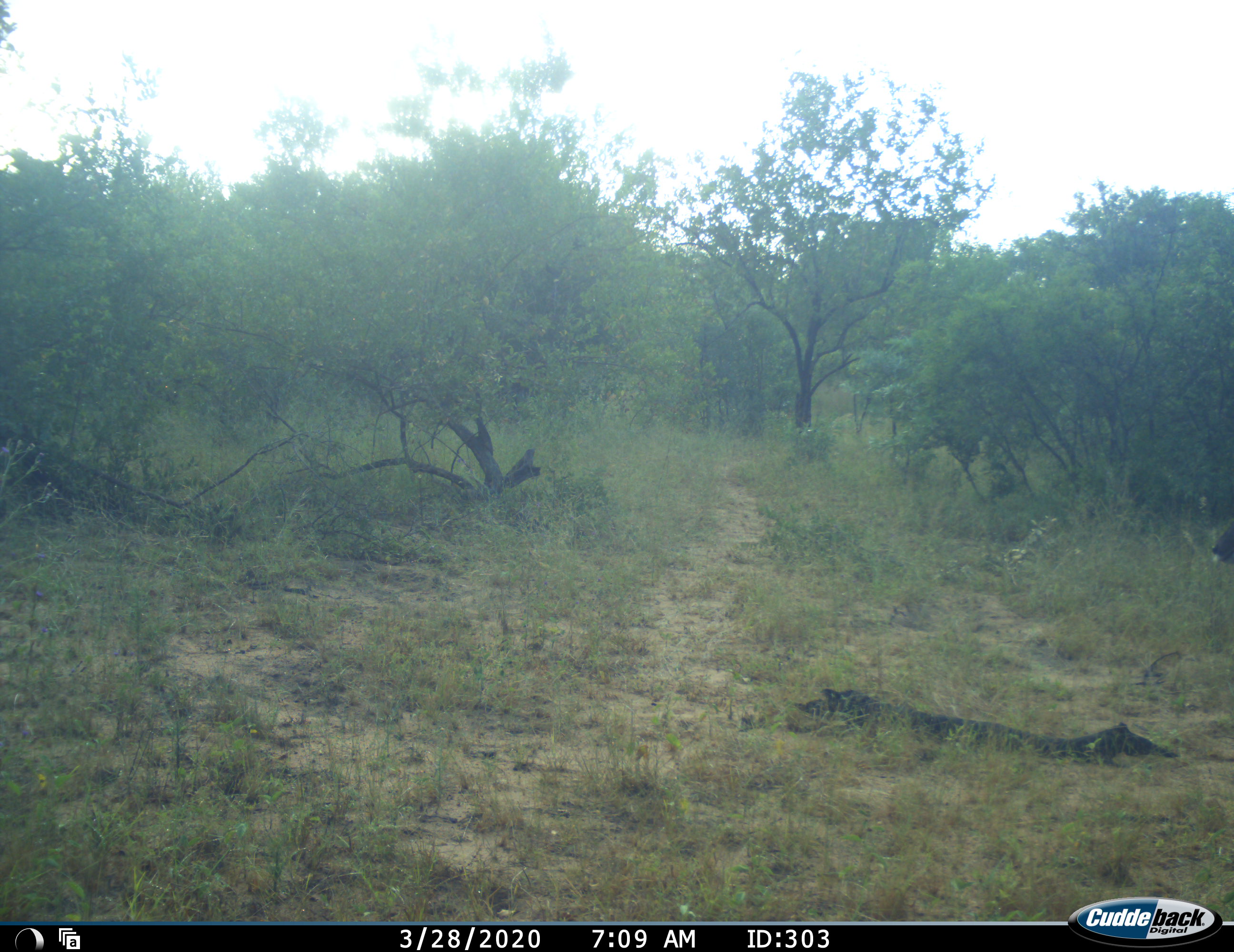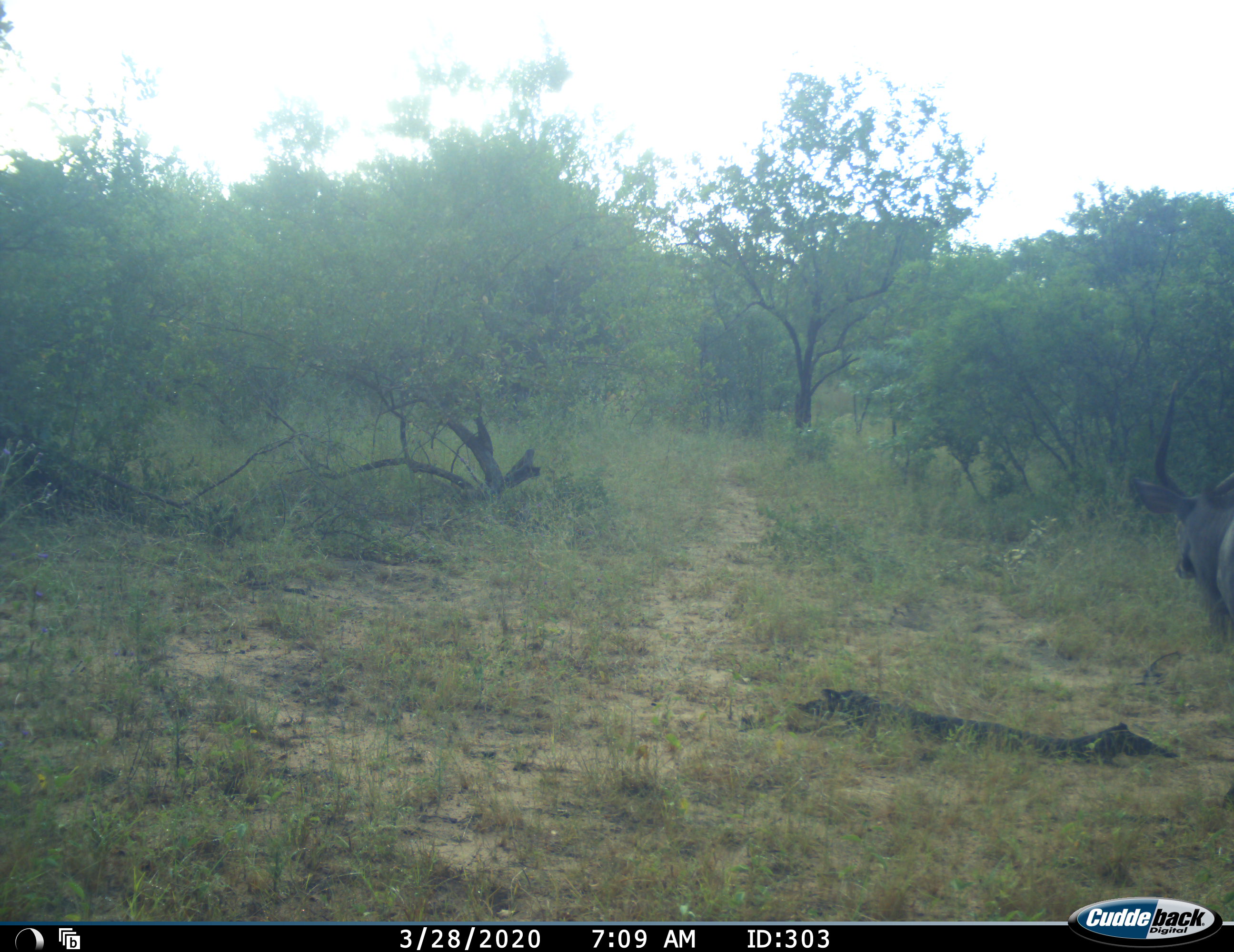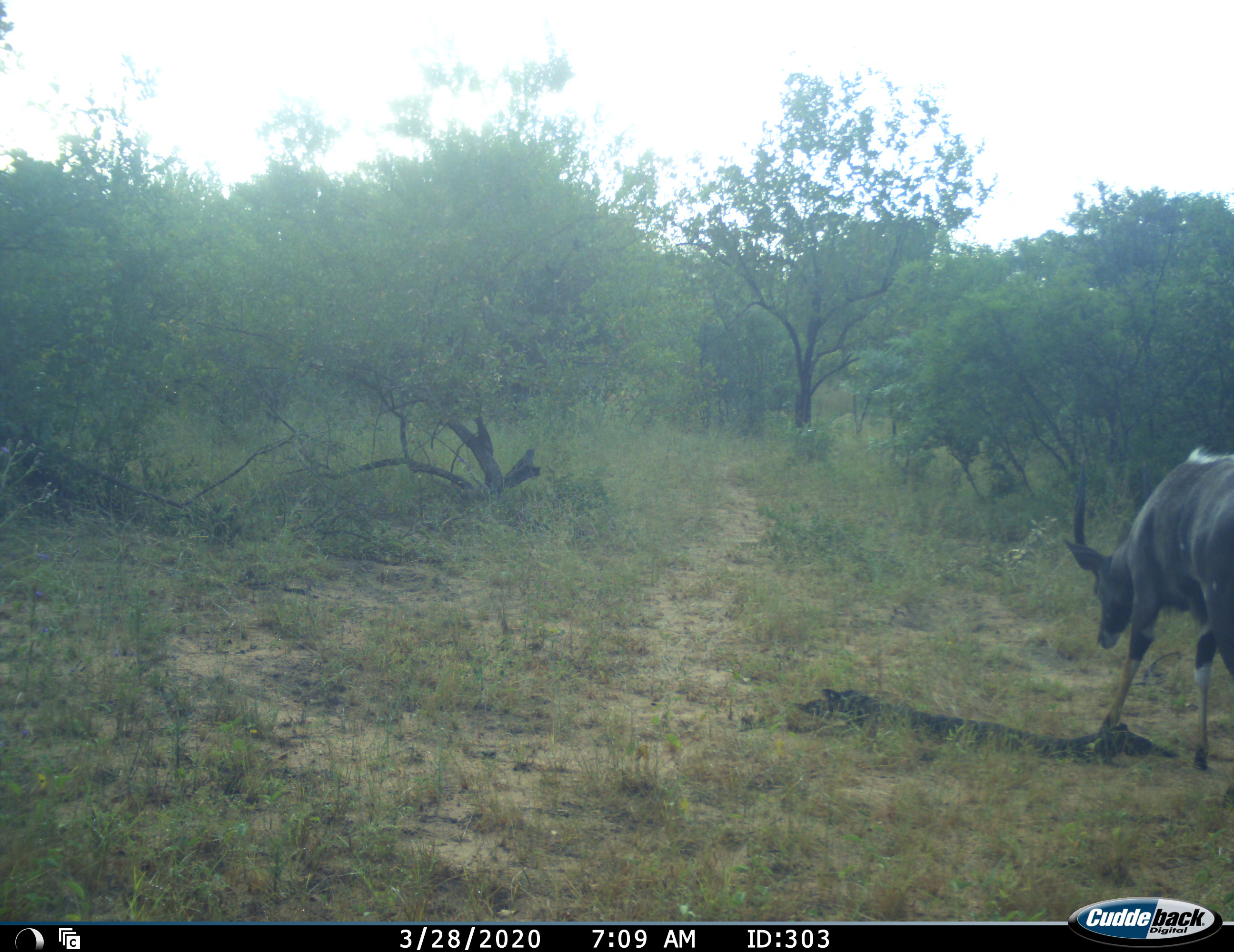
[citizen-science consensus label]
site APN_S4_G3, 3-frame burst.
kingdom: Animalia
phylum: Chordata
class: Mammalia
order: Artiodactyla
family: Bovidae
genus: Tragelaphus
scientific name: Tragelaphus angasii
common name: nyala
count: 1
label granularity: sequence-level